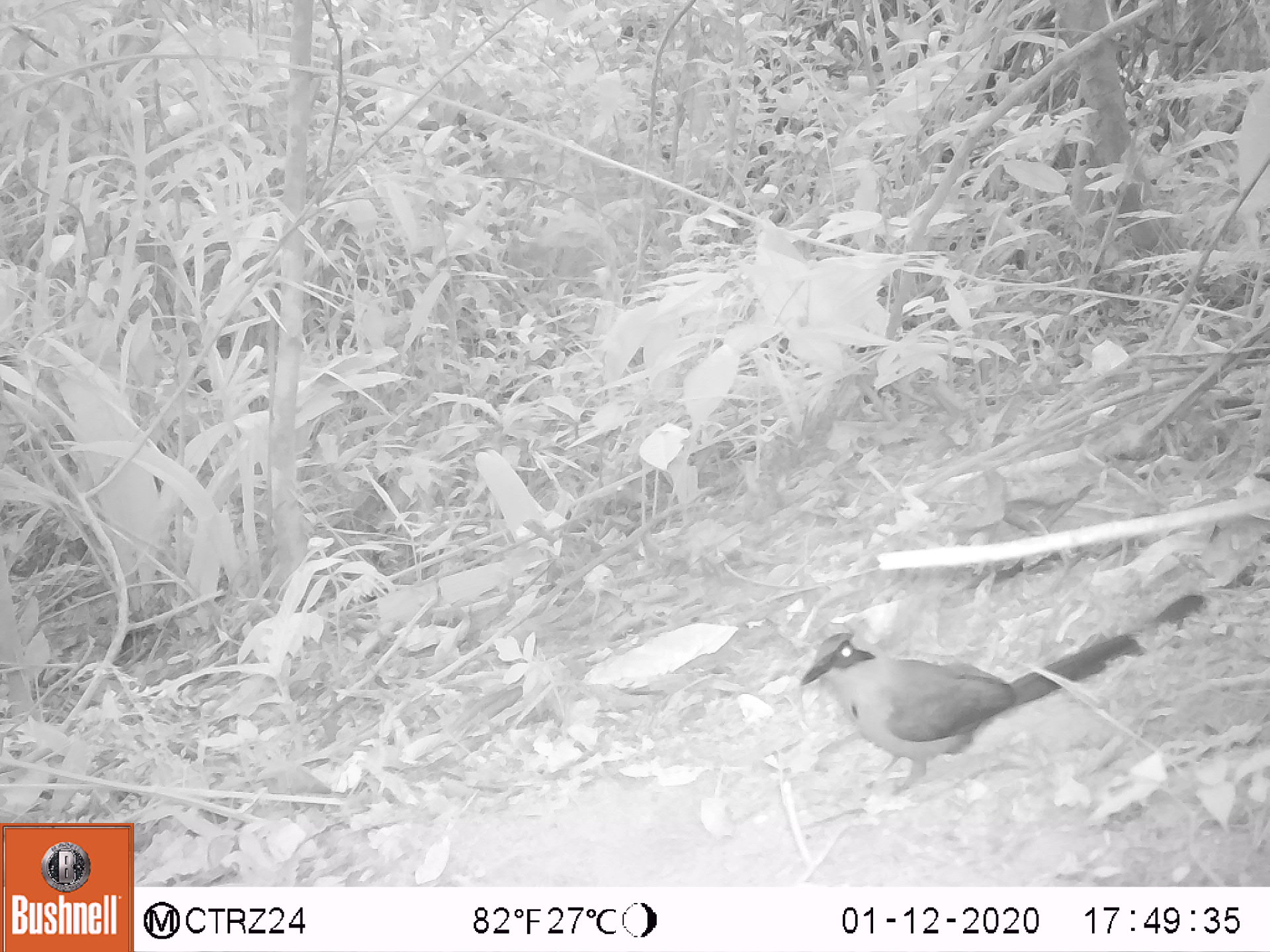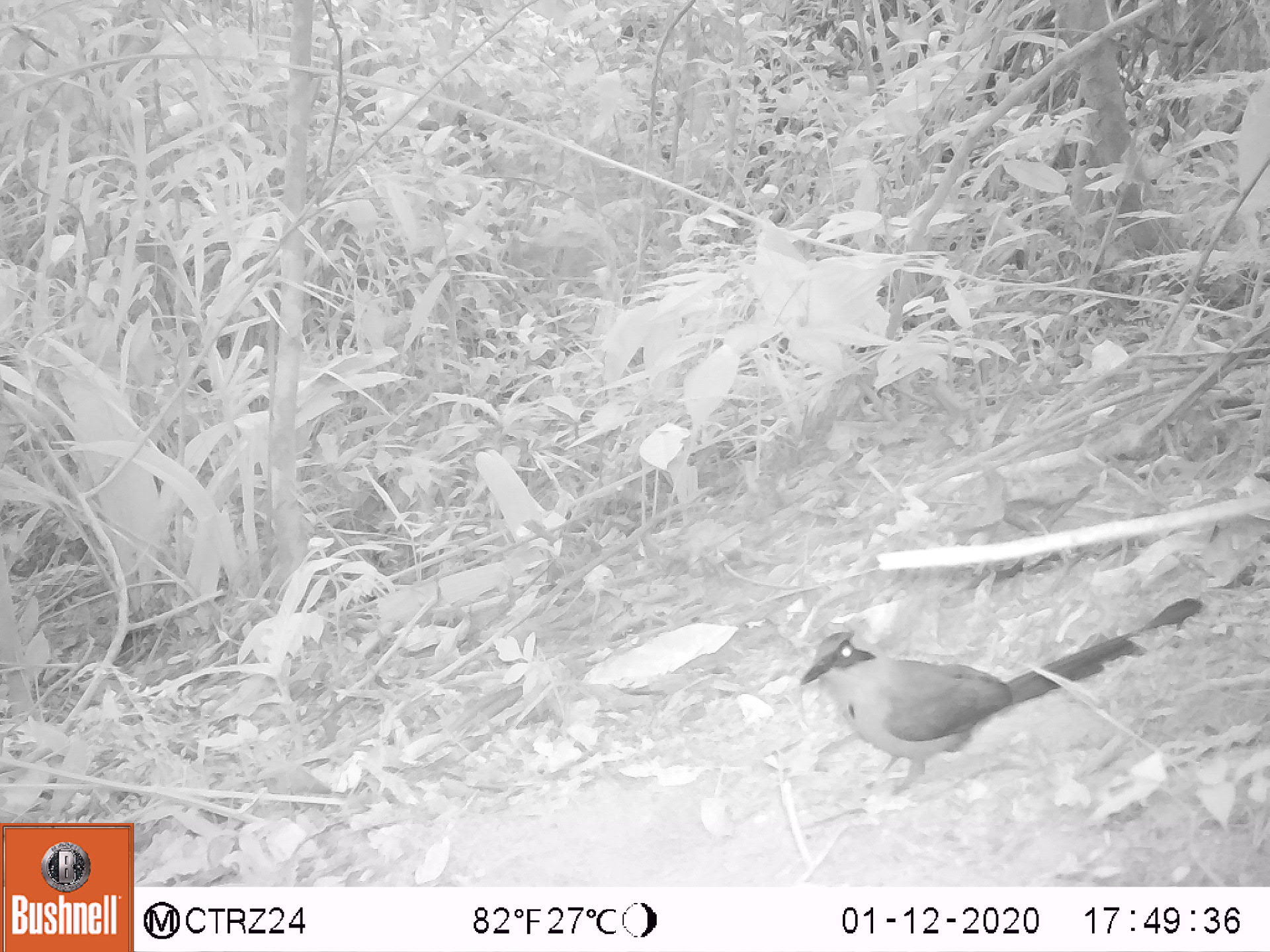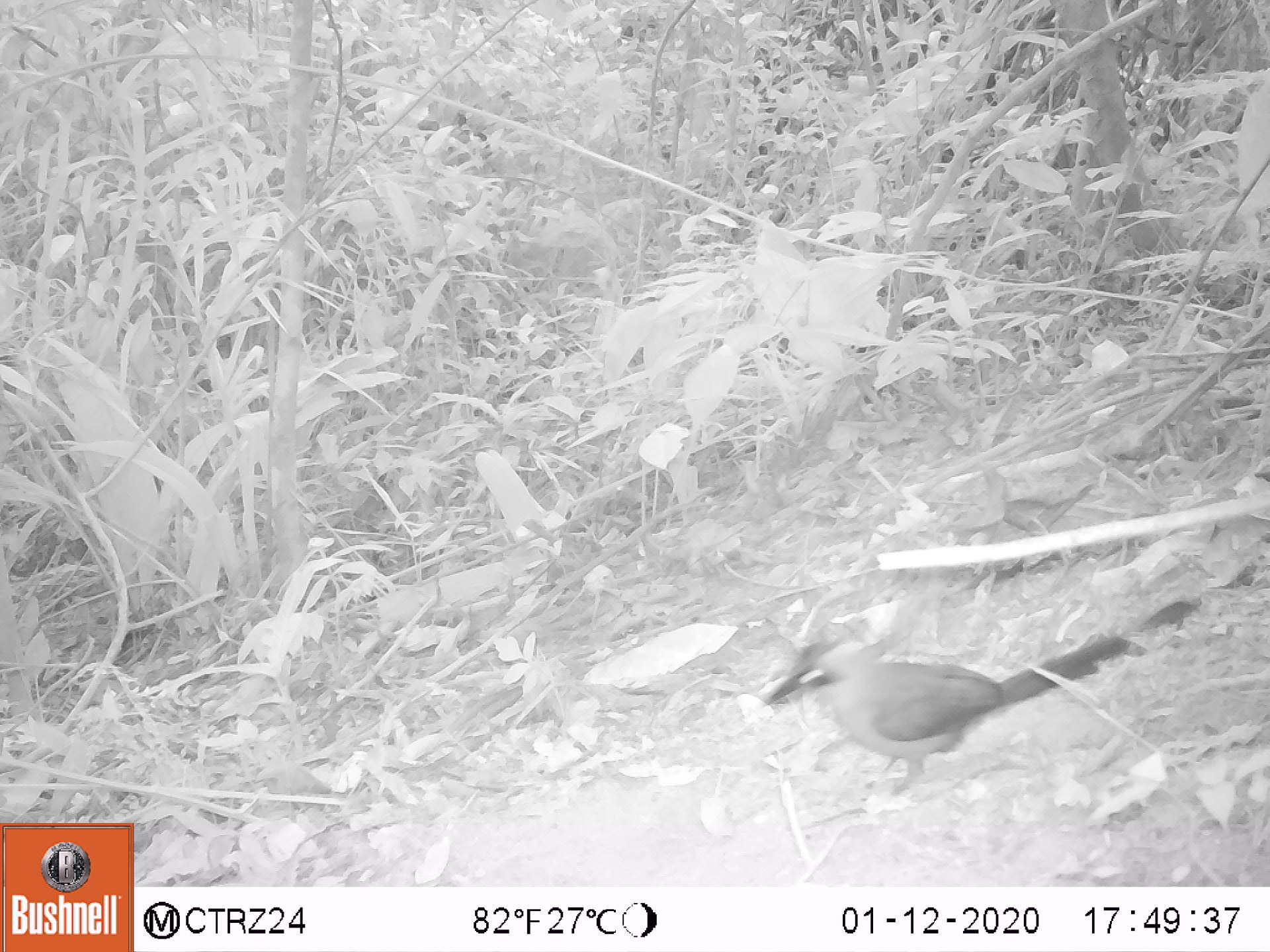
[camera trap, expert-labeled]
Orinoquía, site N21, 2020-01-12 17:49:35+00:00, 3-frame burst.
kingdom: Animalia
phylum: Chordata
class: Aves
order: Coraciiformes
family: Momotidae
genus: Momotus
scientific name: Momotus momota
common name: amazonian motmot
Amazonian motmot (Momotus momota).